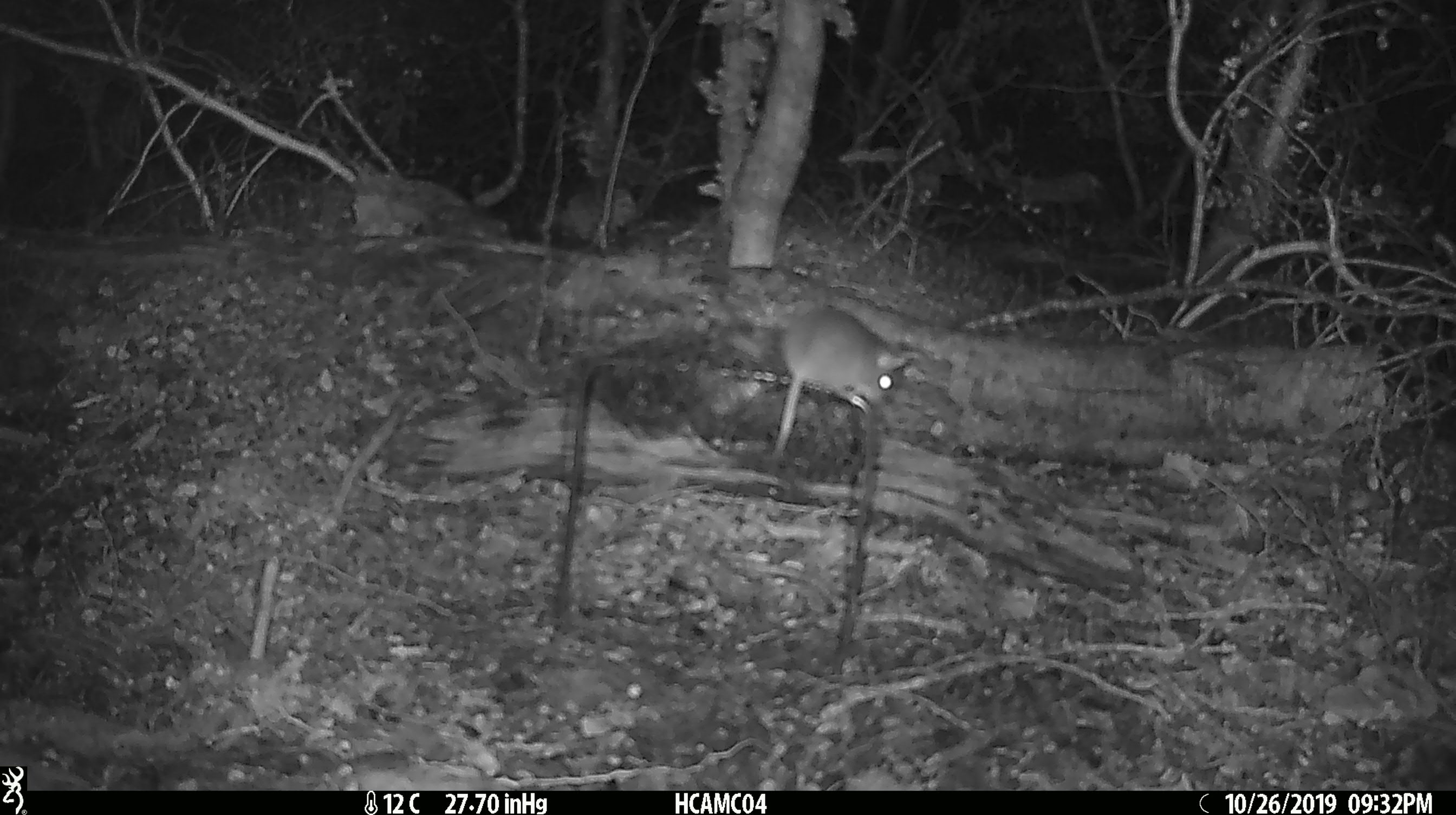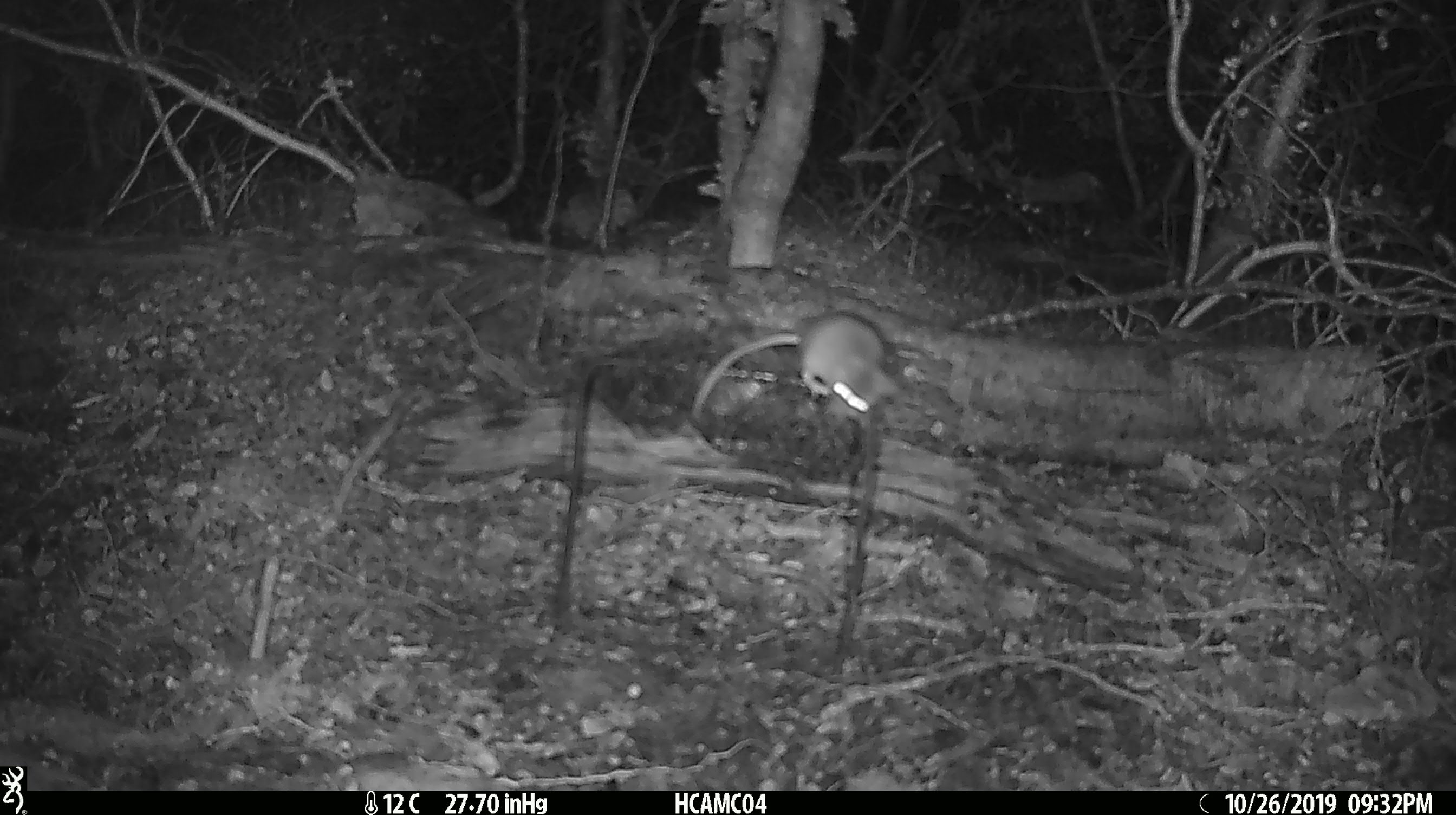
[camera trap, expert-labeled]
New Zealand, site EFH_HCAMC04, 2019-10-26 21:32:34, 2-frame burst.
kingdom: Animalia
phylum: Chordata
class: Mammalia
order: Rodentia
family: Muridae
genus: Mus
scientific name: Mus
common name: mouse